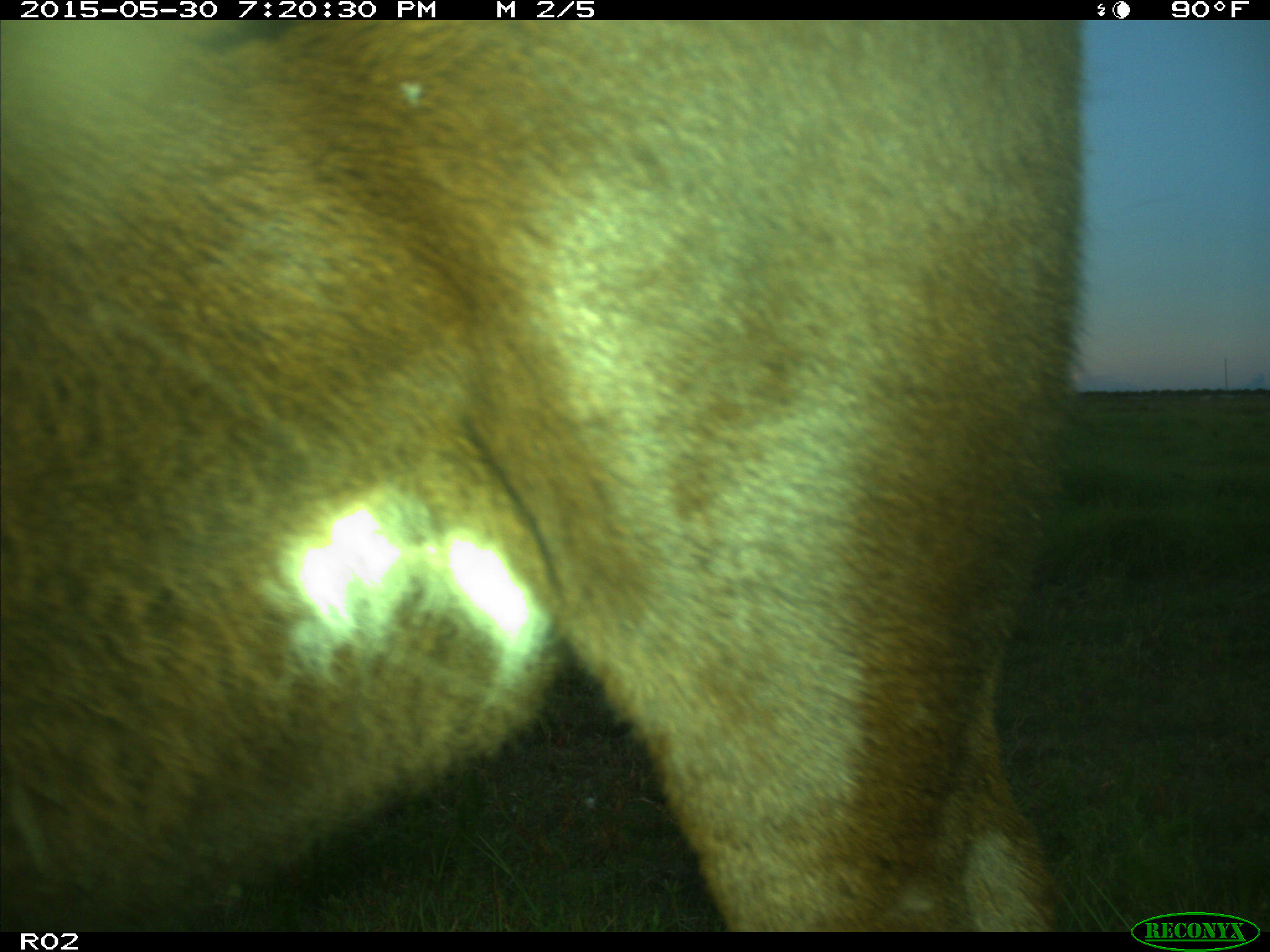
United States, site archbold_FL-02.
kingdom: Animalia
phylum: Chordata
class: Mammalia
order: Artiodactyla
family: Bovidae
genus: Bos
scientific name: Bos taurus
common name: domestic cow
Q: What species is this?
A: Bos taurus (domestic cow).